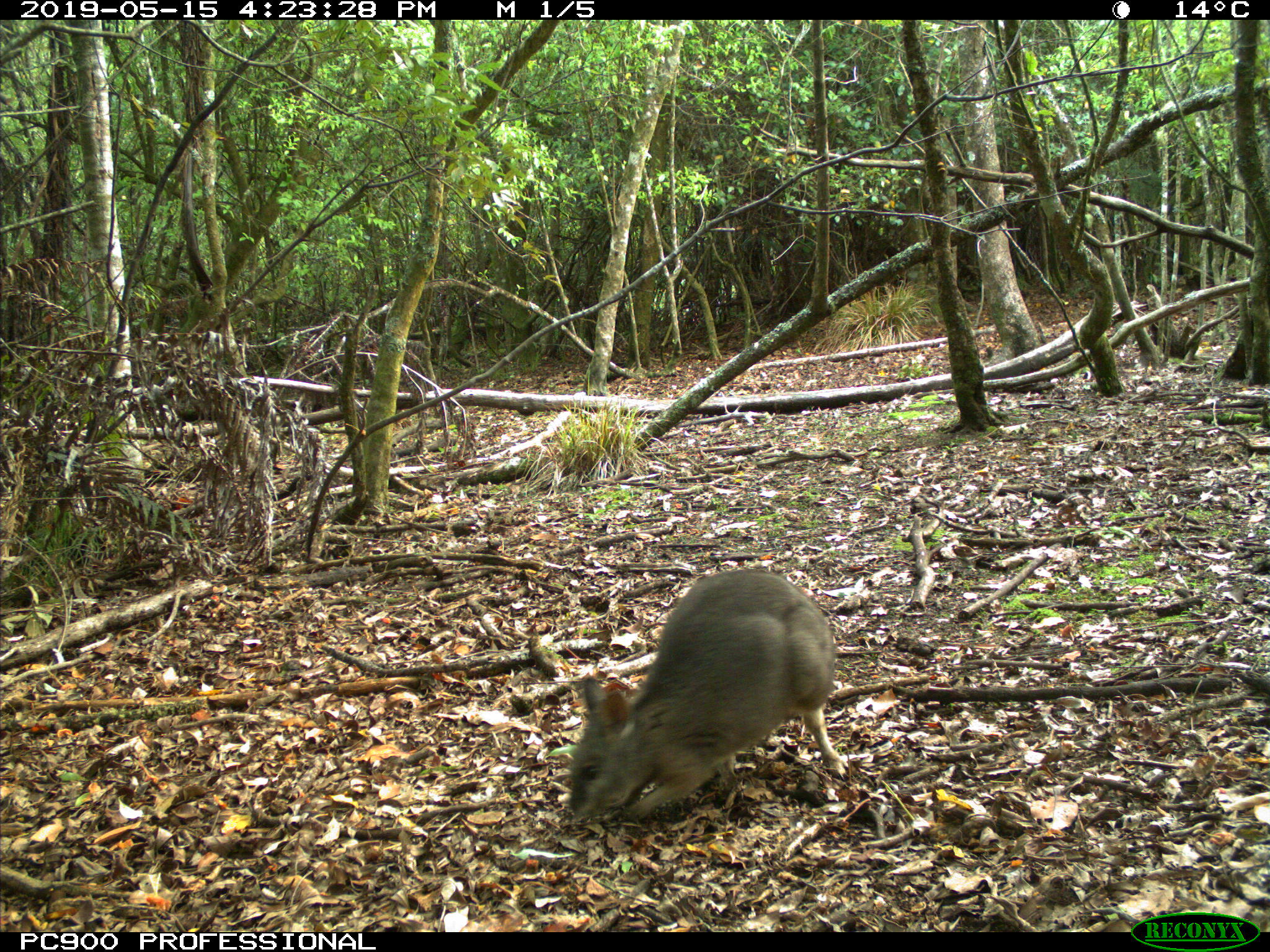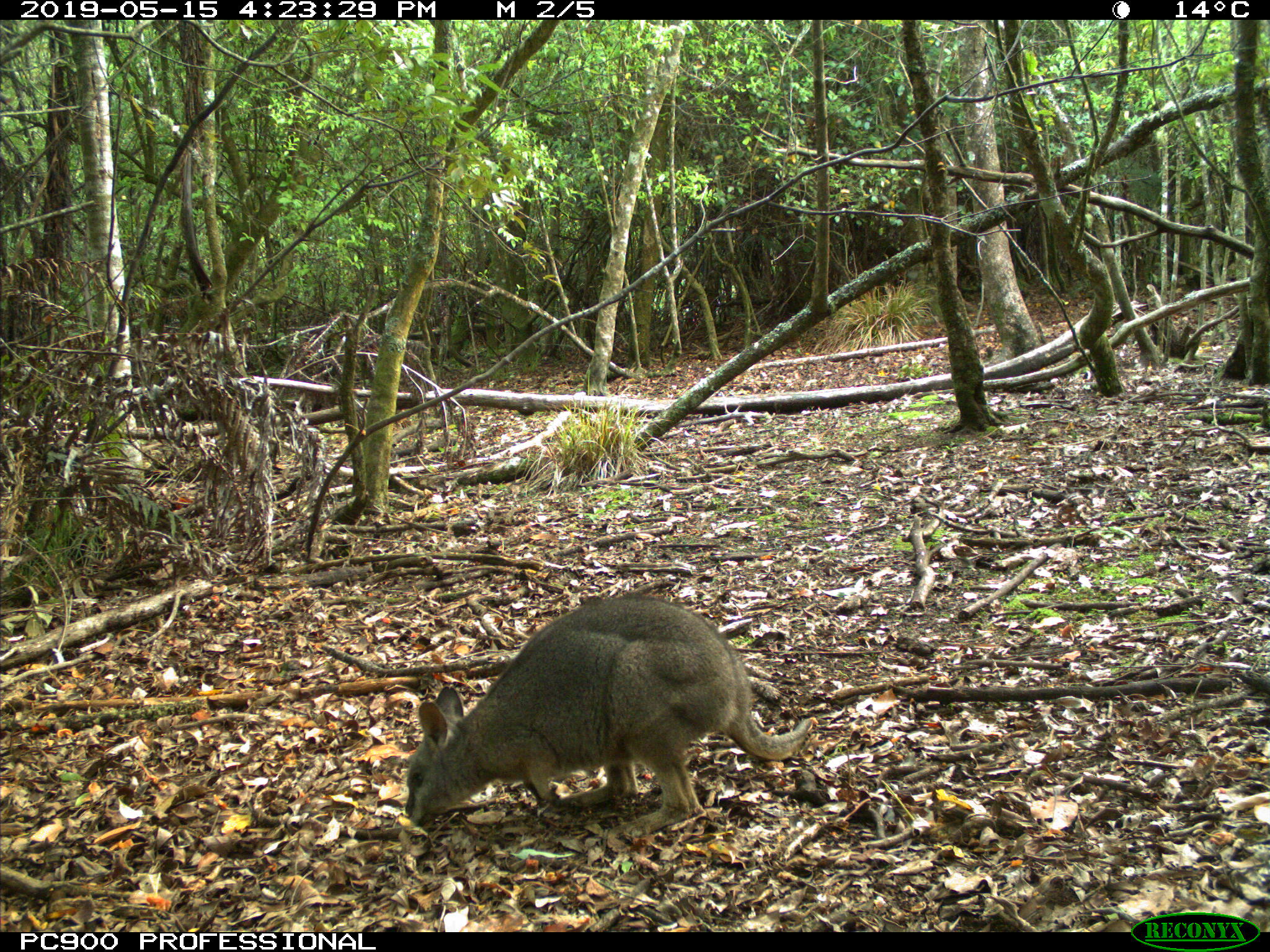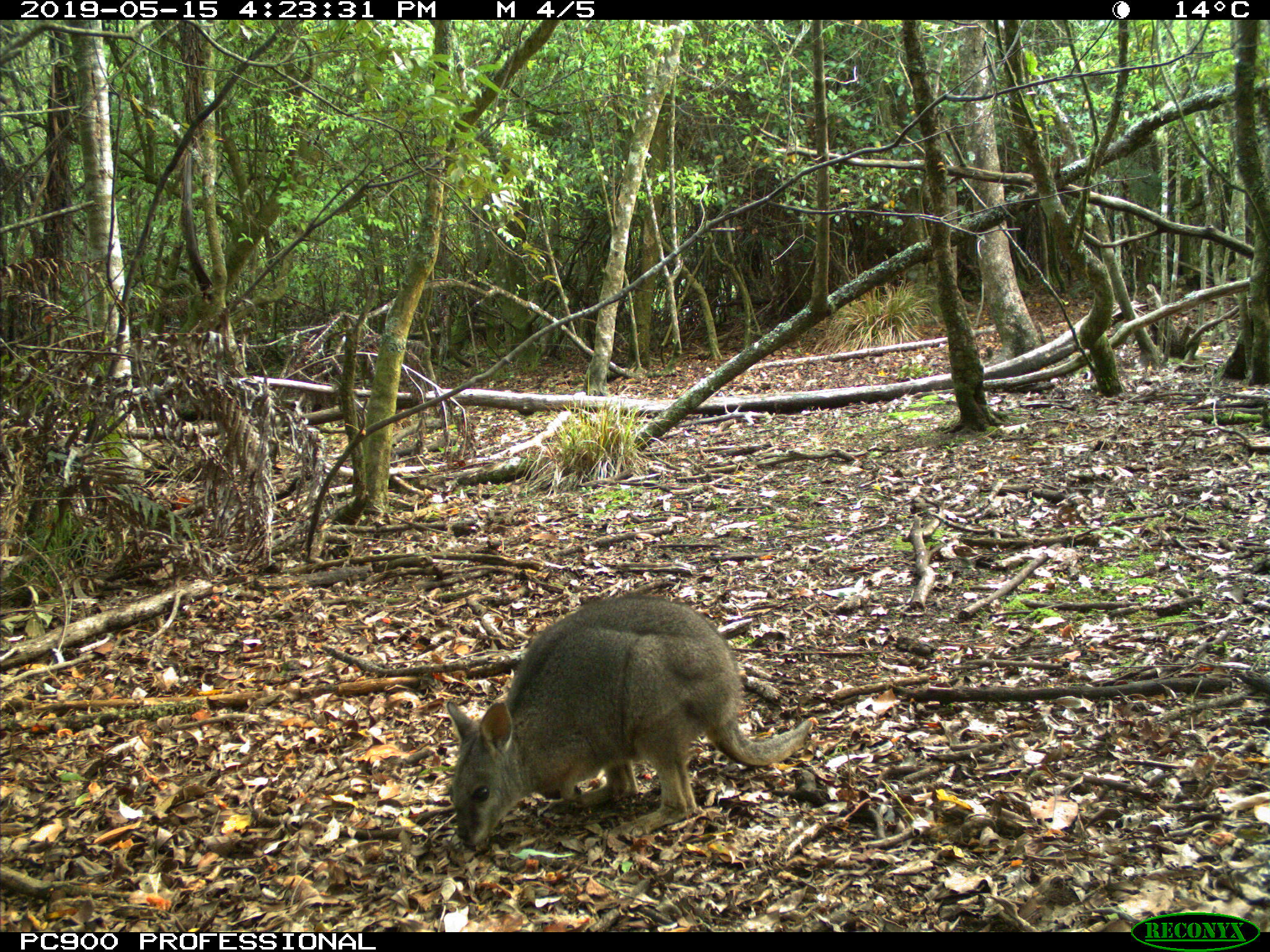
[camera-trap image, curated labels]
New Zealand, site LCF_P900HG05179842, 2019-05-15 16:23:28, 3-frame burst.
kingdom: Animalia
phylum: Chordata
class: Mammalia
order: Diprotodontia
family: Macropodidae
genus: Notamacropus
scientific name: Notamacropus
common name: wallaby